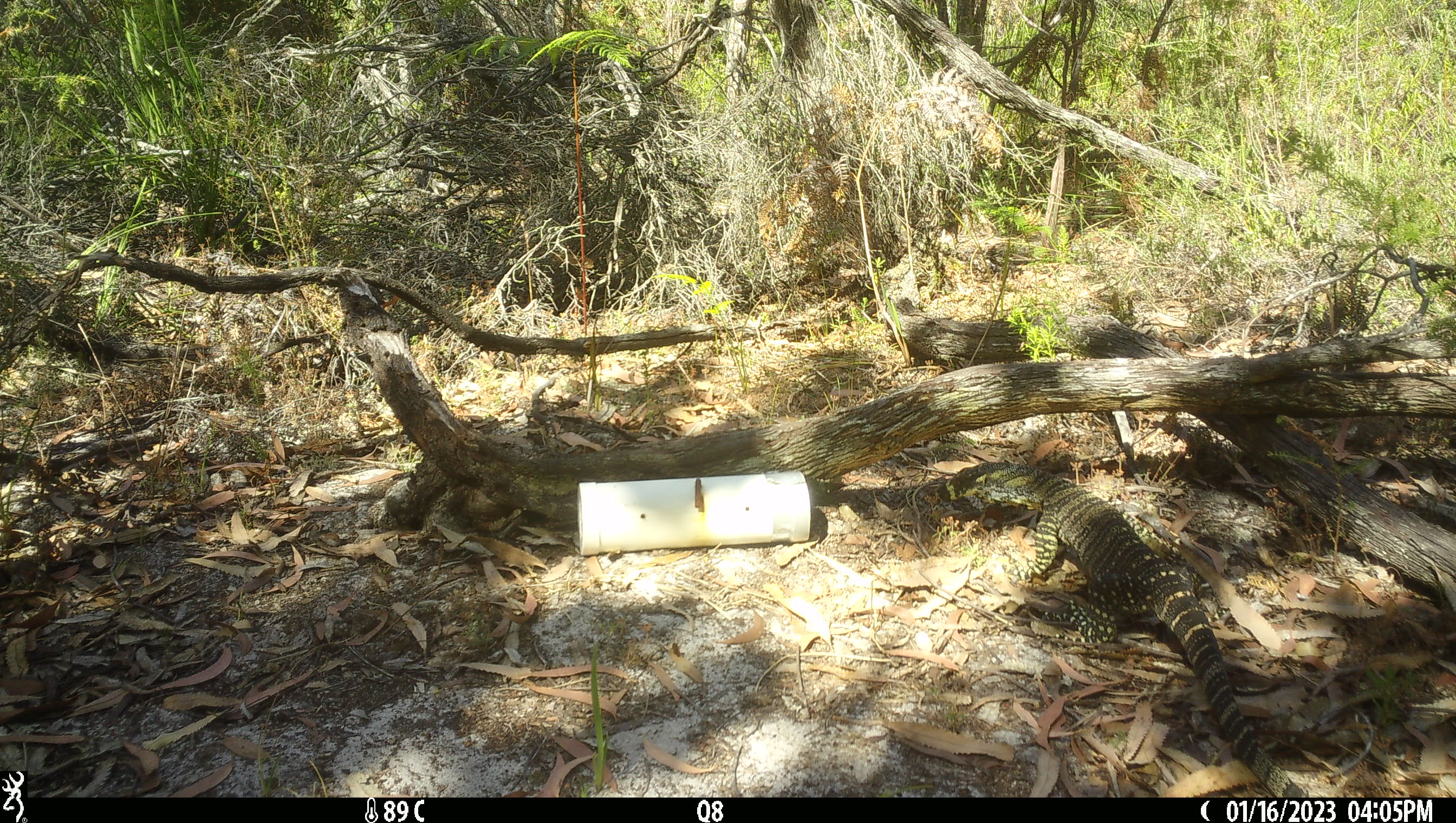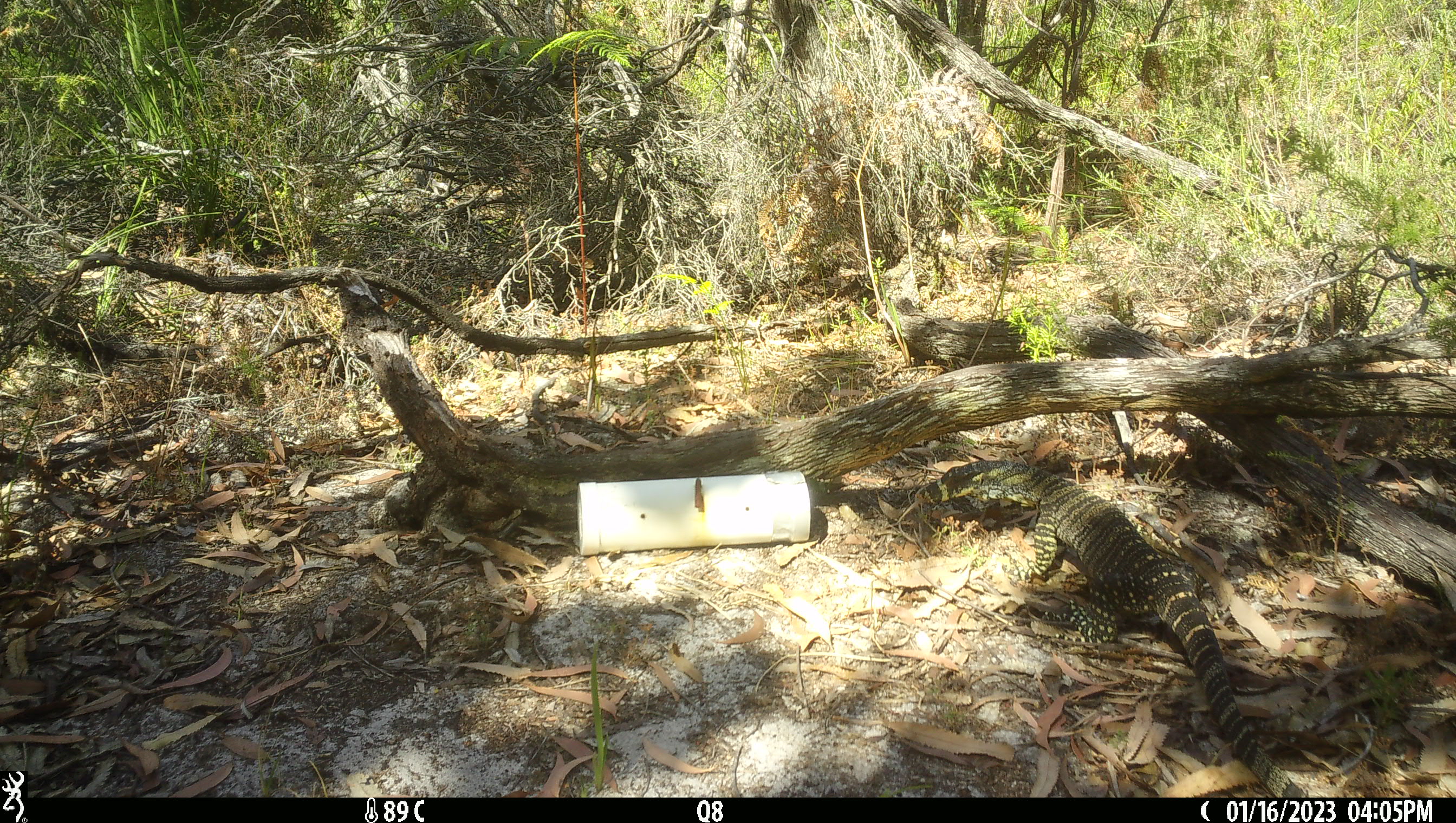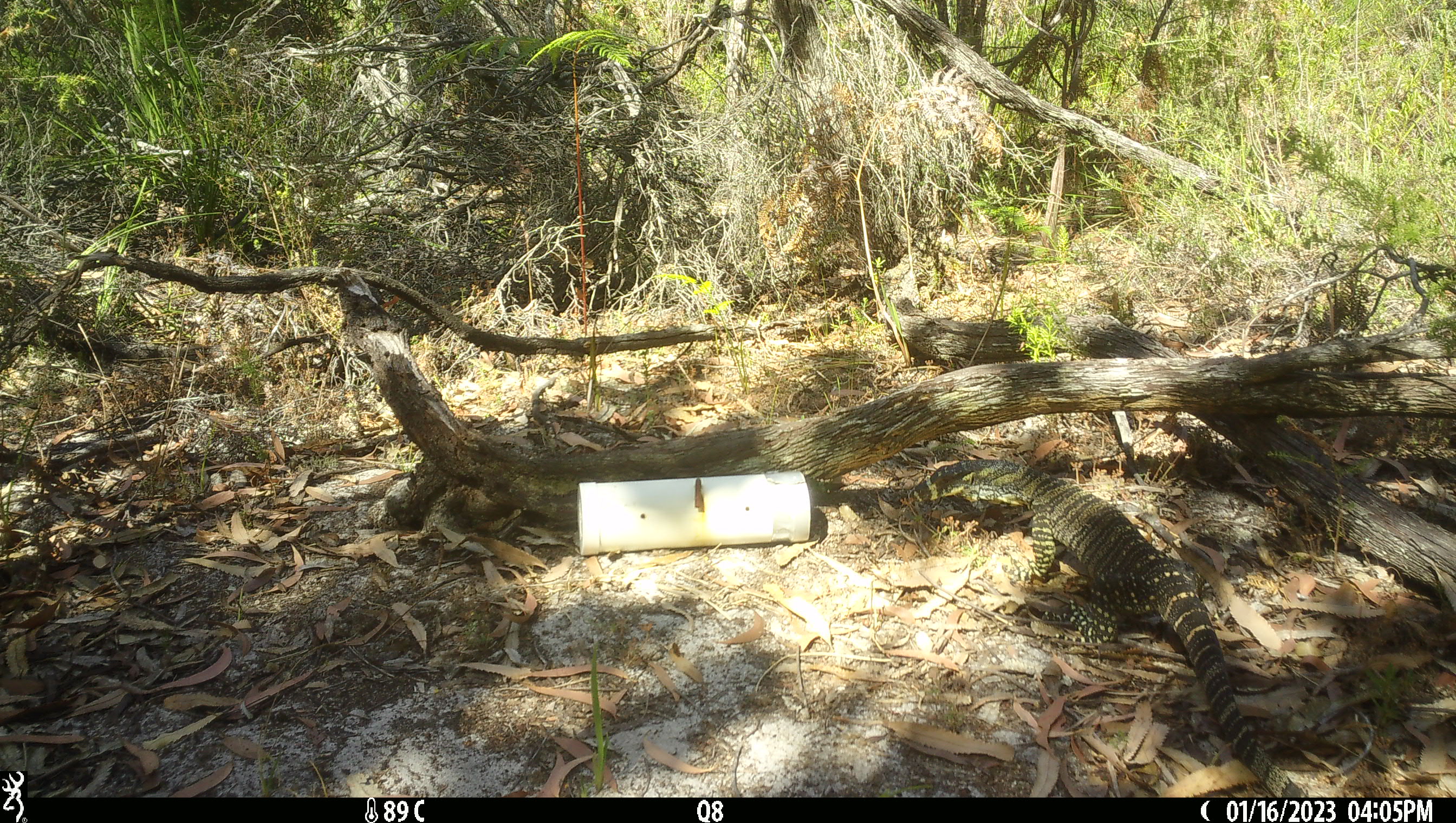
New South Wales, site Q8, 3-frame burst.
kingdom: Animalia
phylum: Chordata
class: Reptilia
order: Squamata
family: Varanidae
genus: Varanus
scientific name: Varanus varius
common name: lace monitor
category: goanna